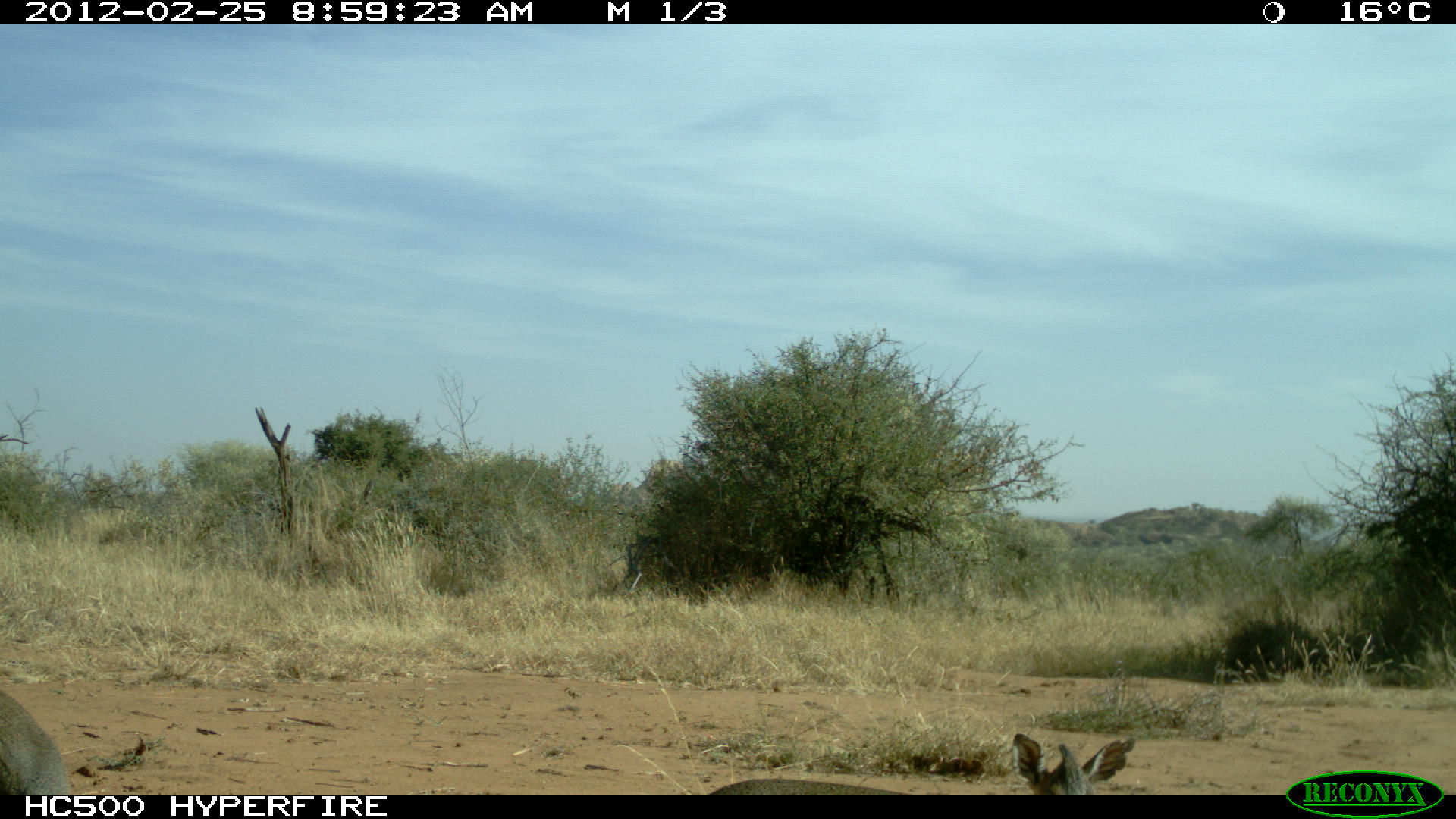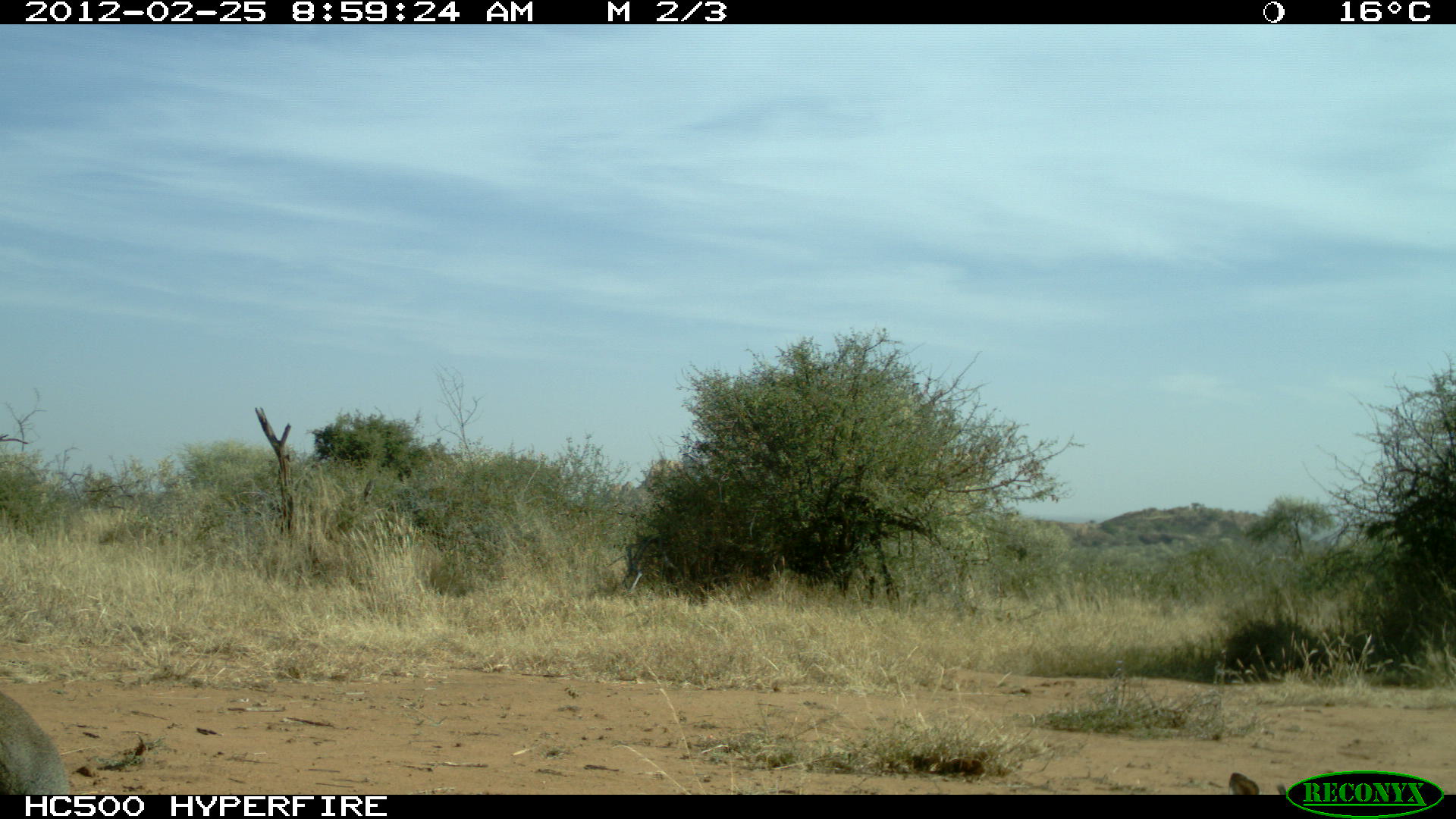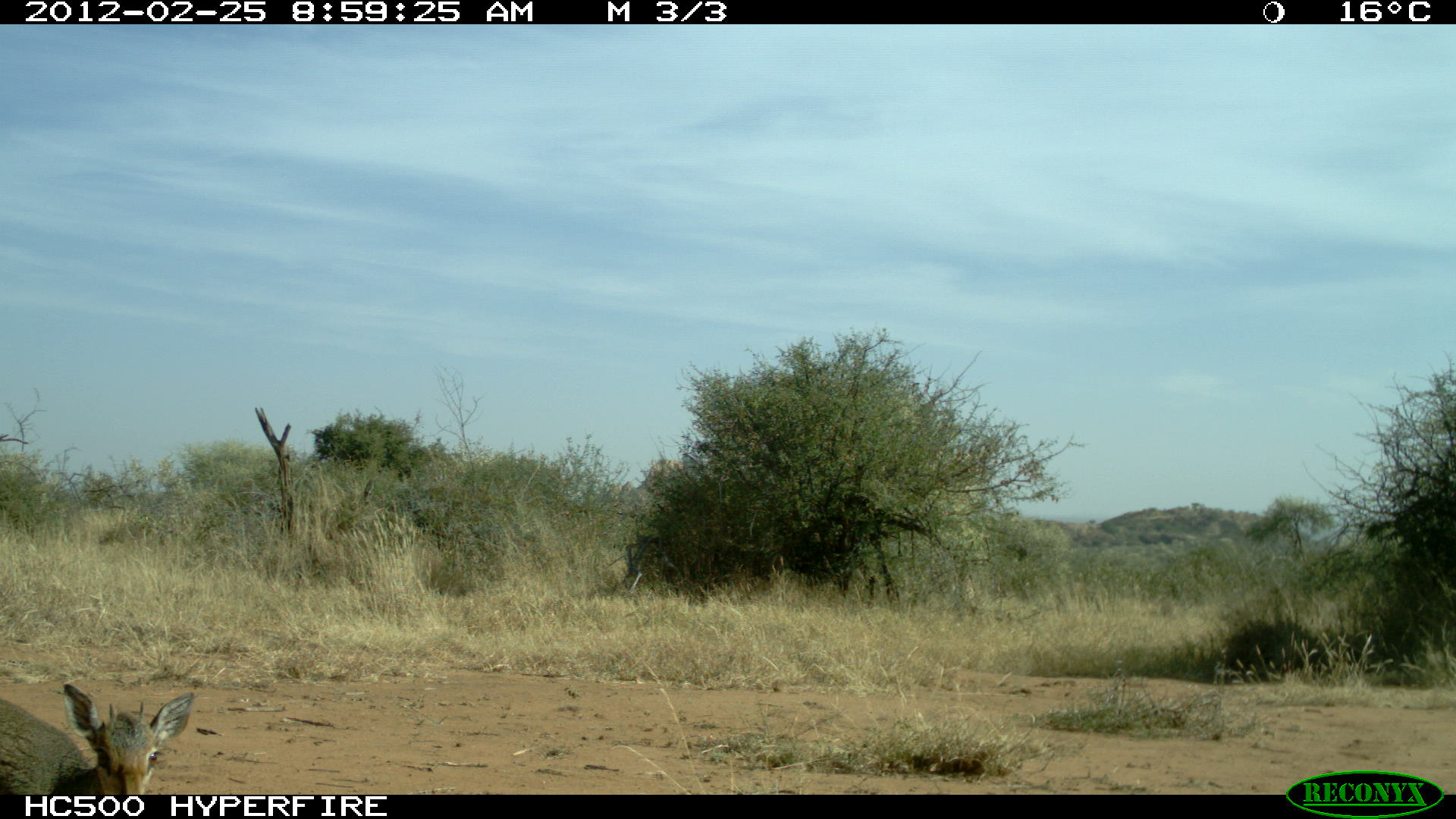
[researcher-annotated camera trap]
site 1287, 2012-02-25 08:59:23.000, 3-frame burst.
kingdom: Animalia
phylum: Chordata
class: Mammalia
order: Artiodactyla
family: Bovidae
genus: Madoqua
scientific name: Madoqua guentheri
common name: günther's dik-dik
Madoqua guentheri (günther's dik-dik), count 2.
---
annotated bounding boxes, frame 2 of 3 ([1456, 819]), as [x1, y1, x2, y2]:
madoqua guentheri: [0, 694, 70, 794]; [1226, 771, 1288, 794]